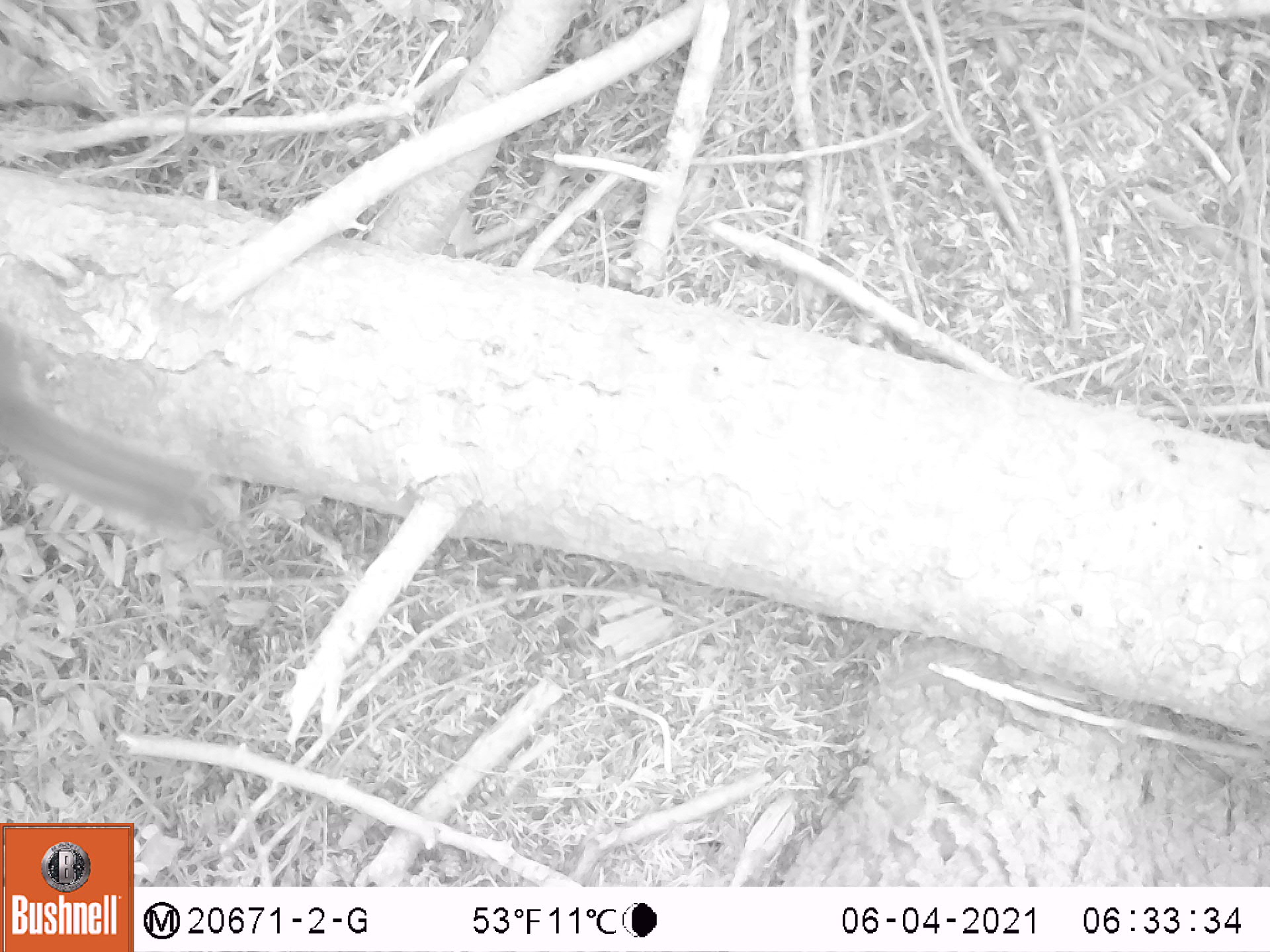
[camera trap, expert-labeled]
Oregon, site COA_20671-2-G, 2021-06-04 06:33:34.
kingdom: Animalia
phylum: Chordata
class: Mammalia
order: Rodentia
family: Sciuridae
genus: Neotamias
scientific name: Neotamias townsendii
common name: townsend's chipmunk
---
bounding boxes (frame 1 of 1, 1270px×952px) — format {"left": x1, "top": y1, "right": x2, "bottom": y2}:
townsend's chipmunk: {"left": 0, "top": 265, "right": 273, "bottom": 596}